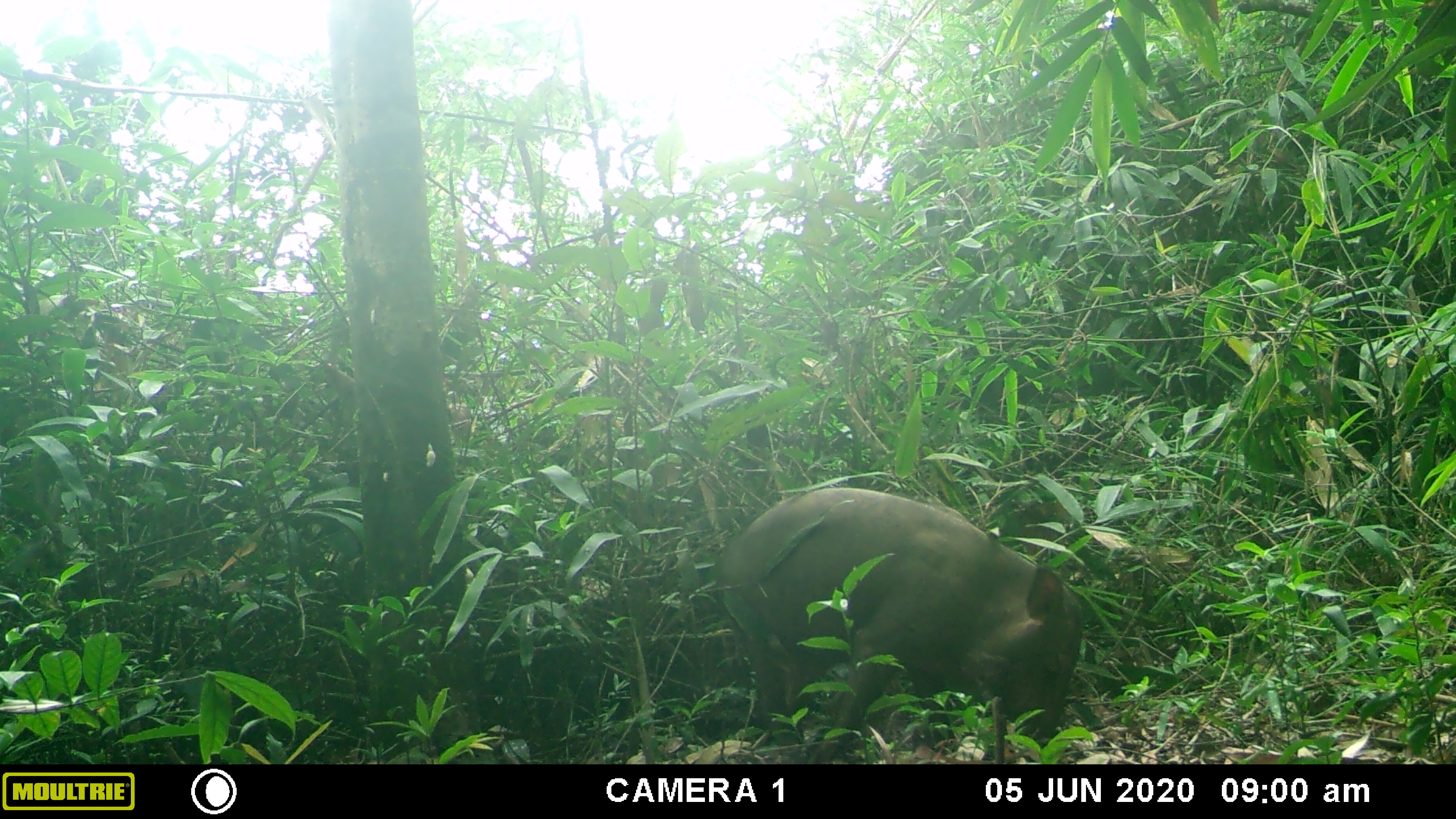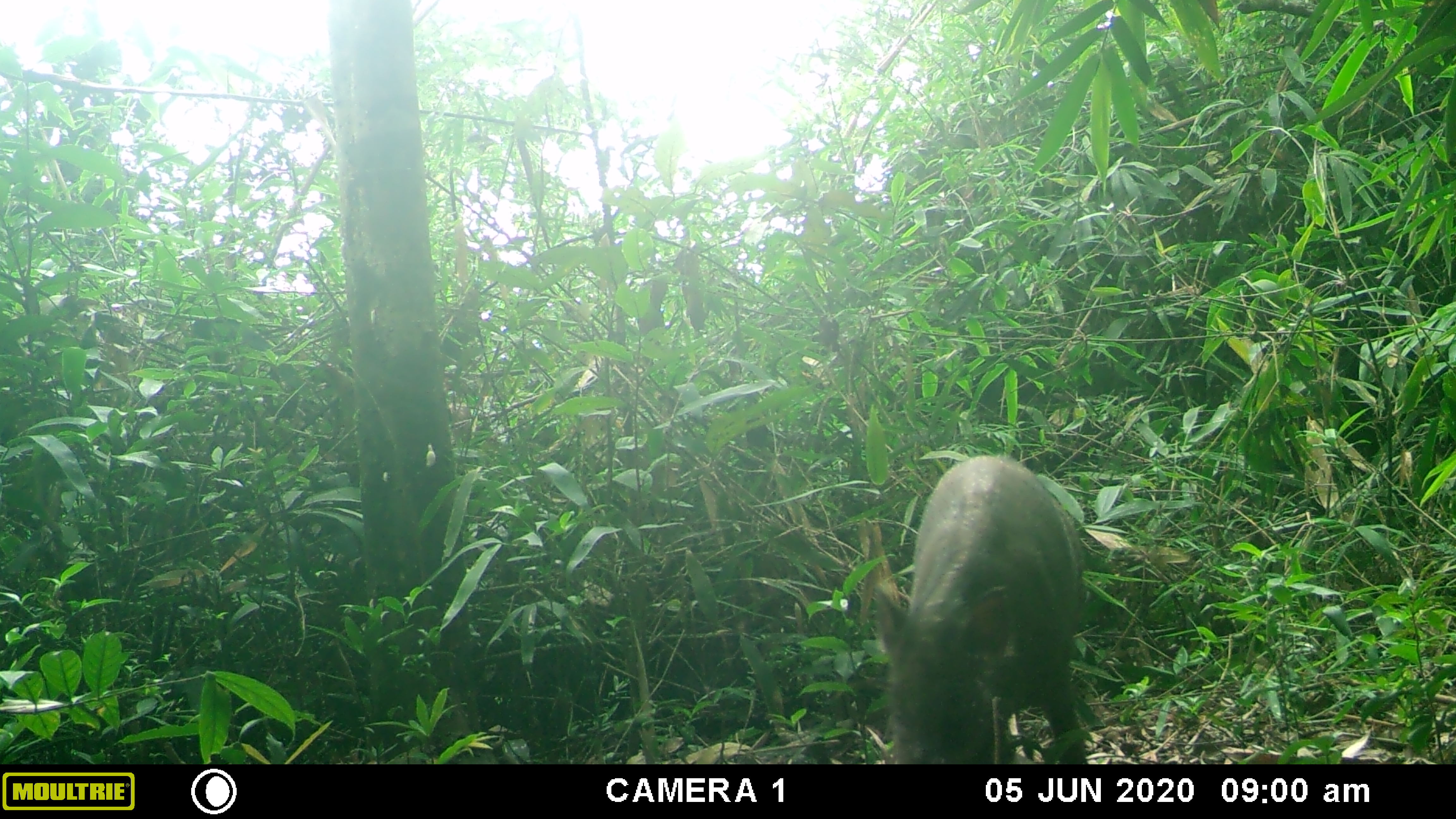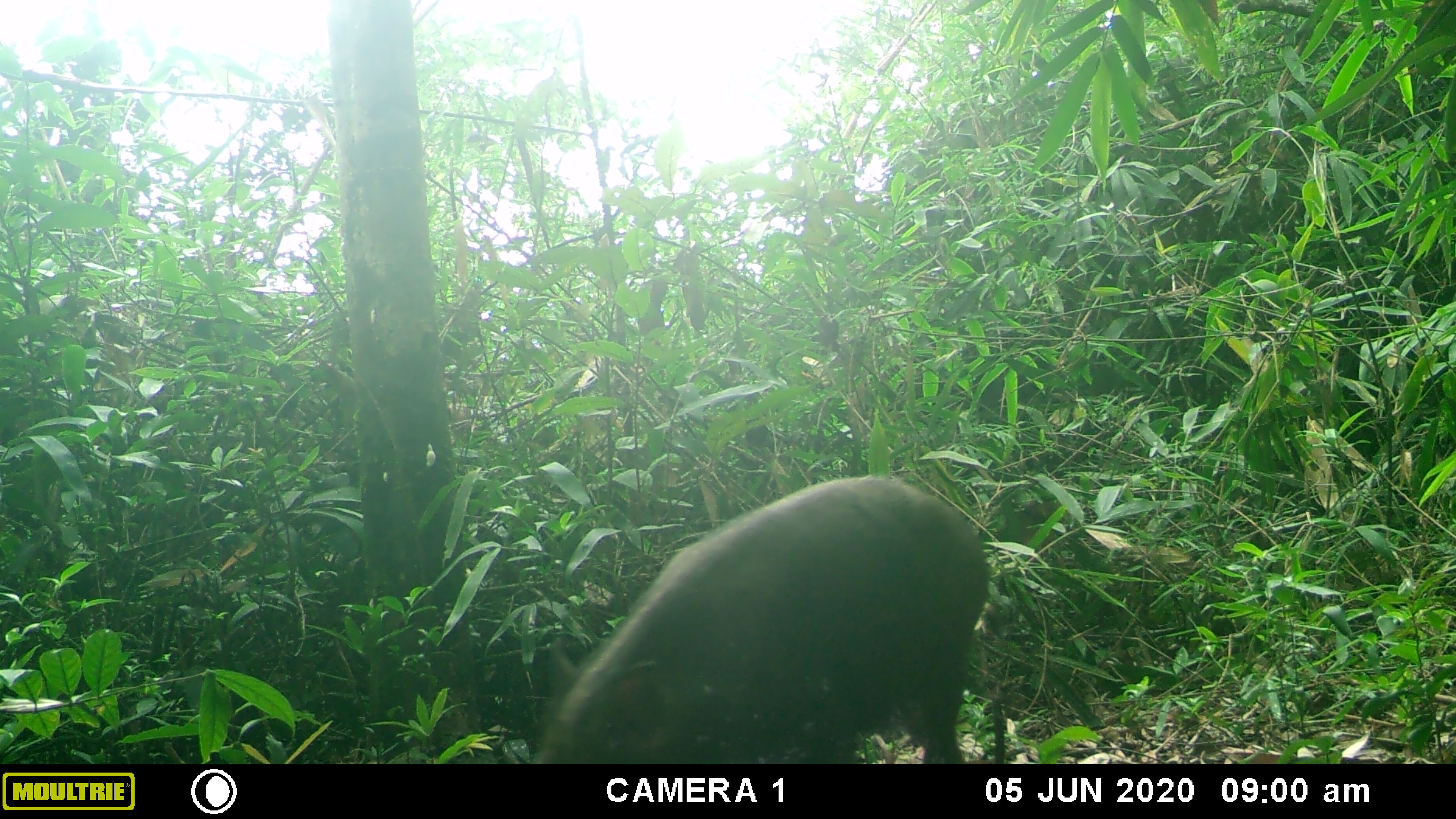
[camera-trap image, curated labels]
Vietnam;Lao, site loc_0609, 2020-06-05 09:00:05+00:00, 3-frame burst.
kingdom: Animalia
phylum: Chordata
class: Mammalia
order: Artiodactyla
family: Suidae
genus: Sus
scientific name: Sus scrofa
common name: eurasian wild pig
Eurasian wild pig (Sus scrofa). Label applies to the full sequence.